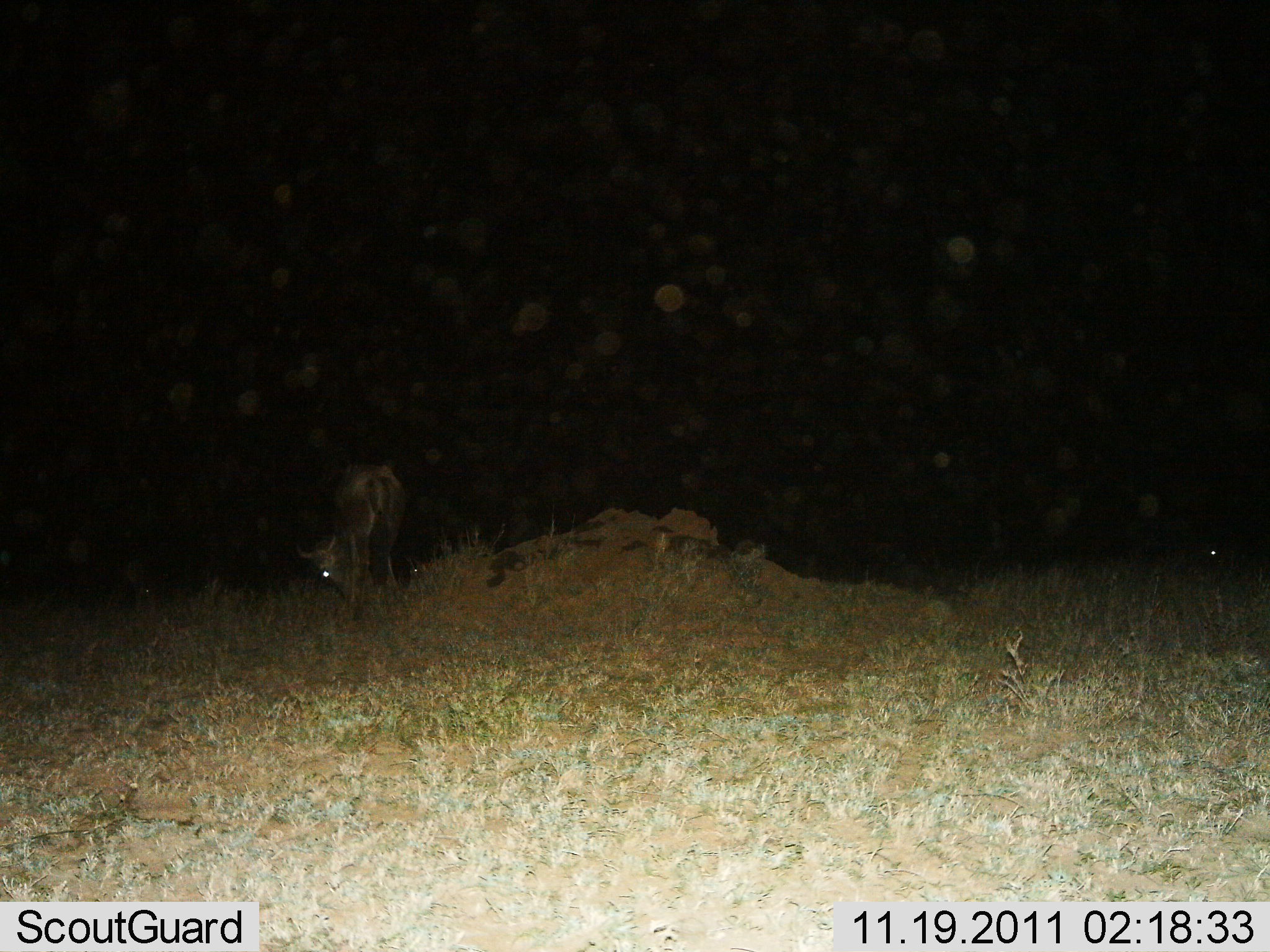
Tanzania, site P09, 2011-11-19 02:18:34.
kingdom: Animalia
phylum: Chordata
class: Mammalia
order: Artiodactyla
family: Bovidae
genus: Connochaetes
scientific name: Connochaetes taurinus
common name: blue wildebeest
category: wildebeest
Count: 1.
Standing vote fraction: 36%.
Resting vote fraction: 0%.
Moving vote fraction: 0%.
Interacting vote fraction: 0%.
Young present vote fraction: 0%.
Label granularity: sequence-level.